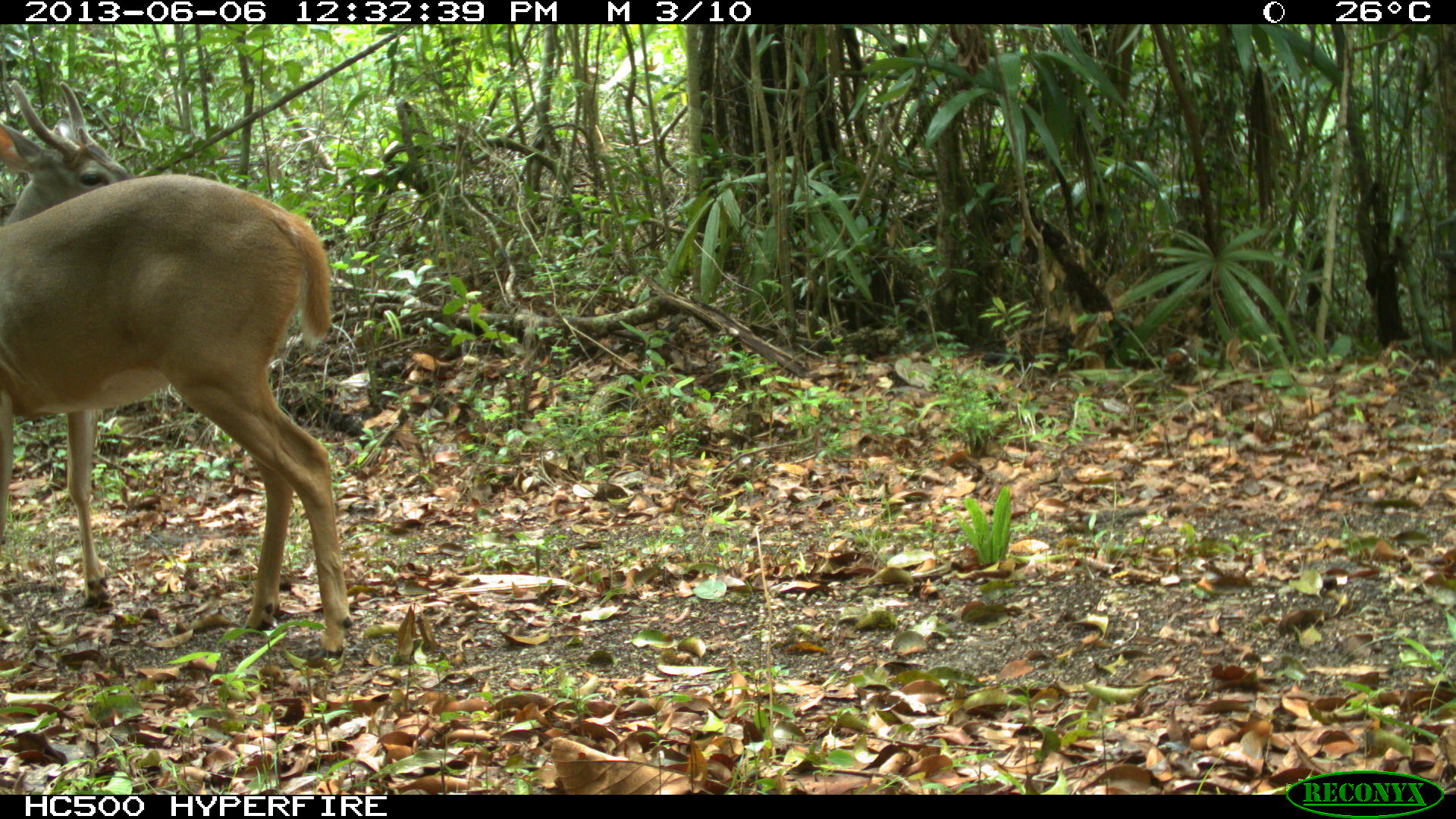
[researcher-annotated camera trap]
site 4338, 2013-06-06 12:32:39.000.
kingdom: Animalia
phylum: Chordata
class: Mammalia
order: Artiodactyla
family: Cervidae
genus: Odocoileus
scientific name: Odocoileus virginianus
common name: white-tailed deer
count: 1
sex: male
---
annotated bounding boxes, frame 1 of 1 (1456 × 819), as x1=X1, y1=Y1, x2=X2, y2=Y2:
odocoileus virginianus: x1=0, y1=76, x2=354, y2=660